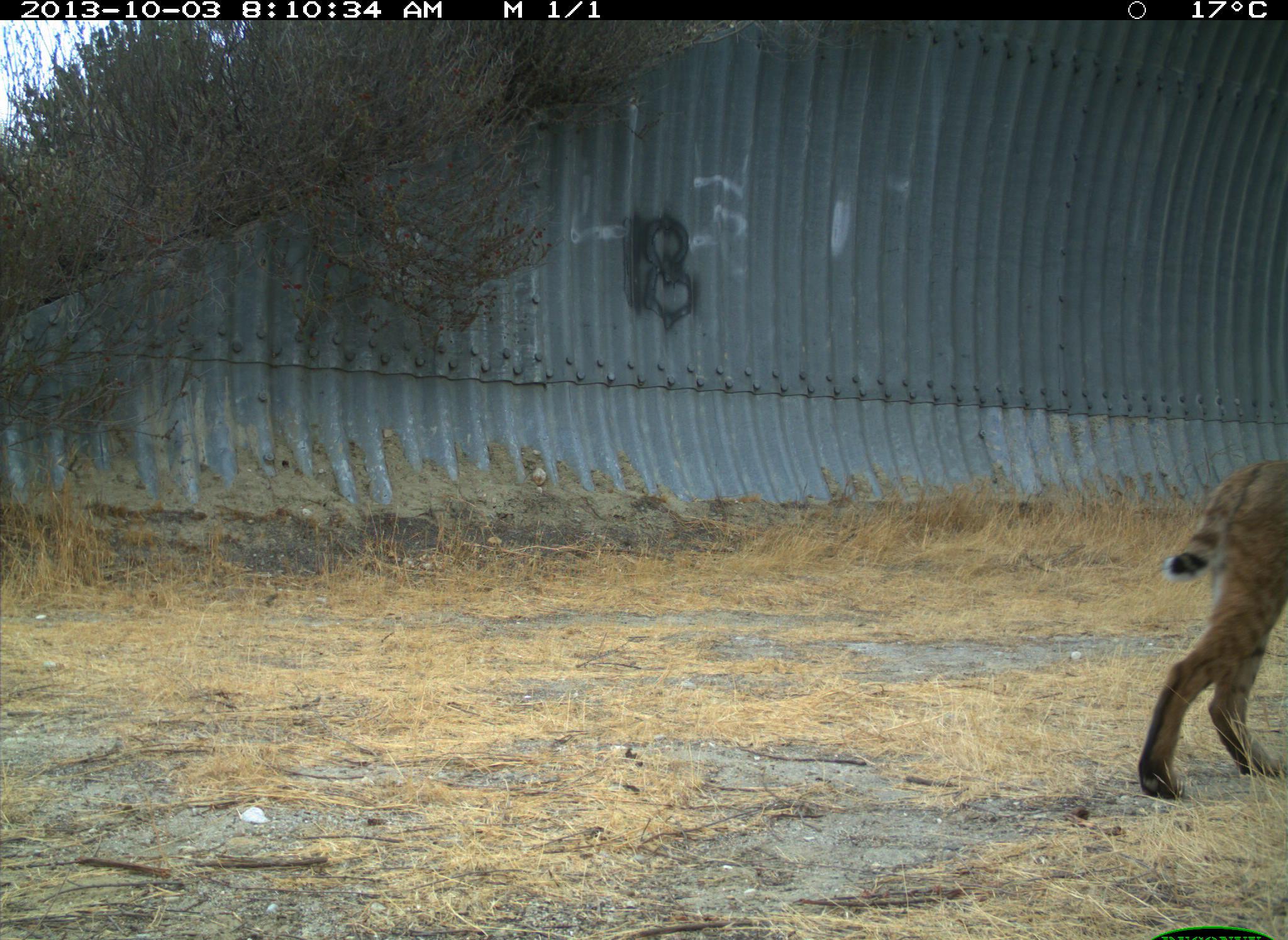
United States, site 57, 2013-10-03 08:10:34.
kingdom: Animalia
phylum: Chordata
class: Mammalia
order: Carnivora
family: Felidae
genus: Lynx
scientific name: Lynx rufus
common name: bobcat